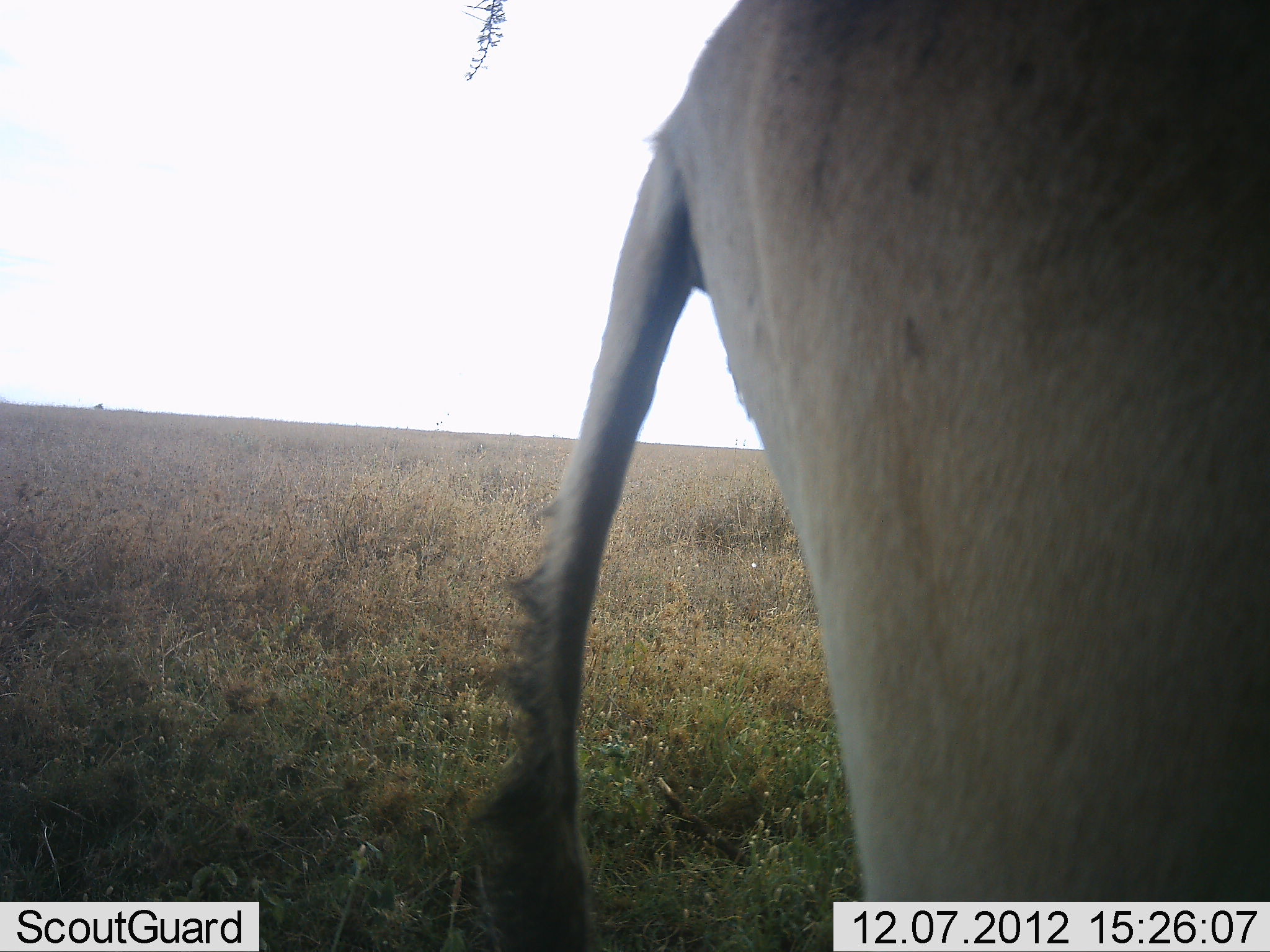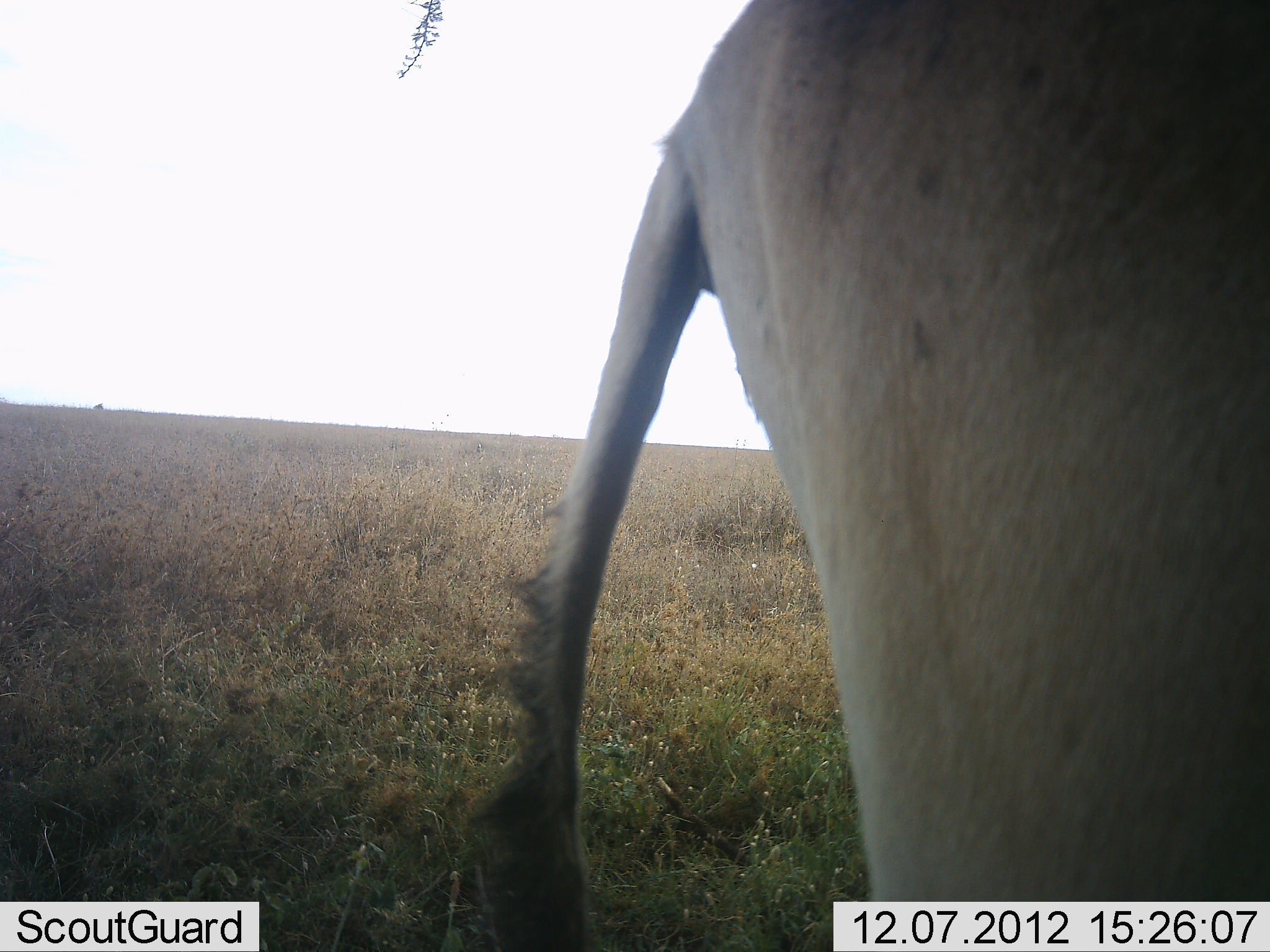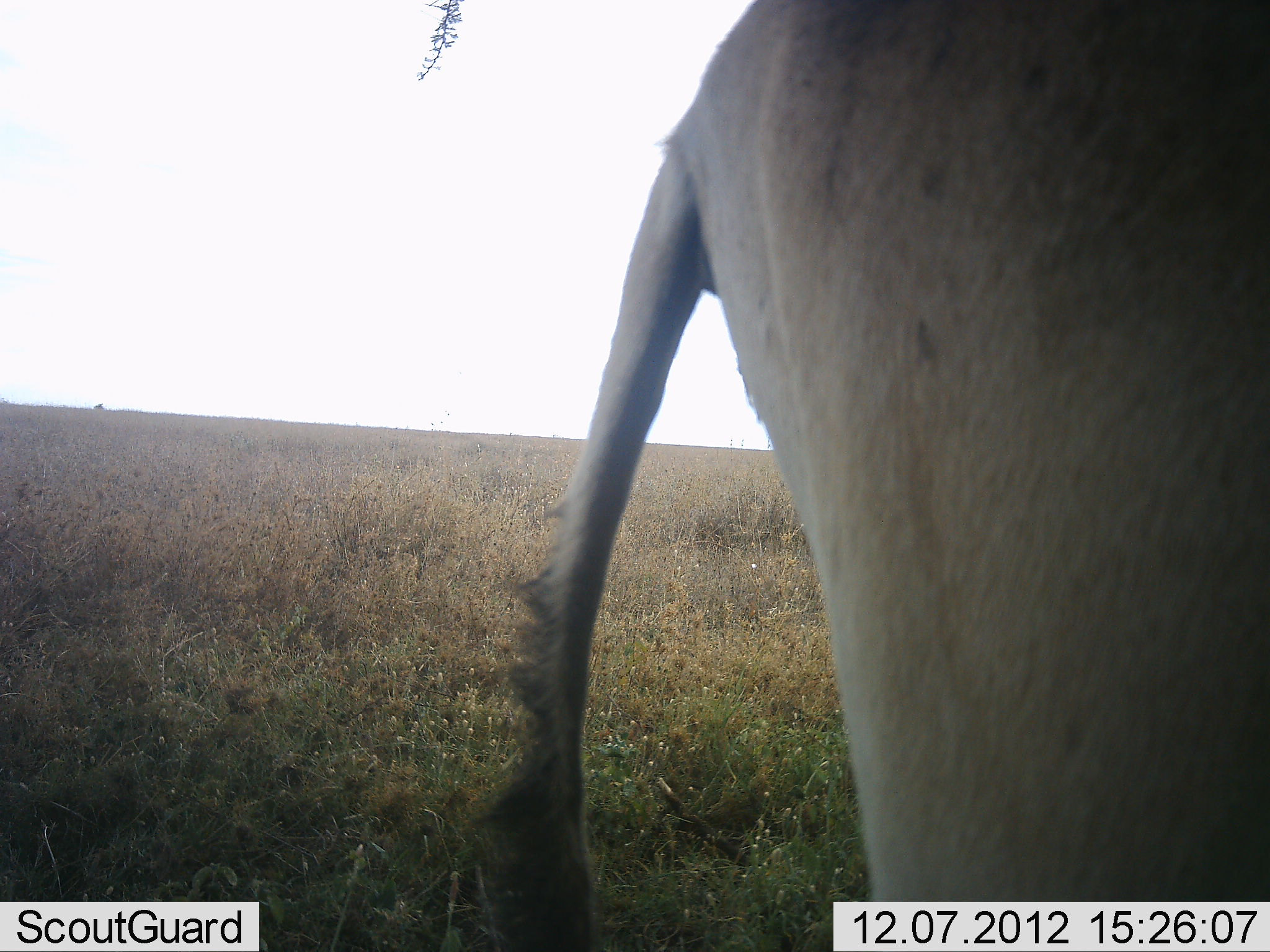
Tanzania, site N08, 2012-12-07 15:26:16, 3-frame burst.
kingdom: Animalia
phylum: Chordata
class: Mammalia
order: Artiodactyla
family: Bovidae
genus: Alcelaphus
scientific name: Alcelaphus buselaphus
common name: hartebeest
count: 1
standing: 100%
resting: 0%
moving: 0%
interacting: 0%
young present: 0%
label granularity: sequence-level